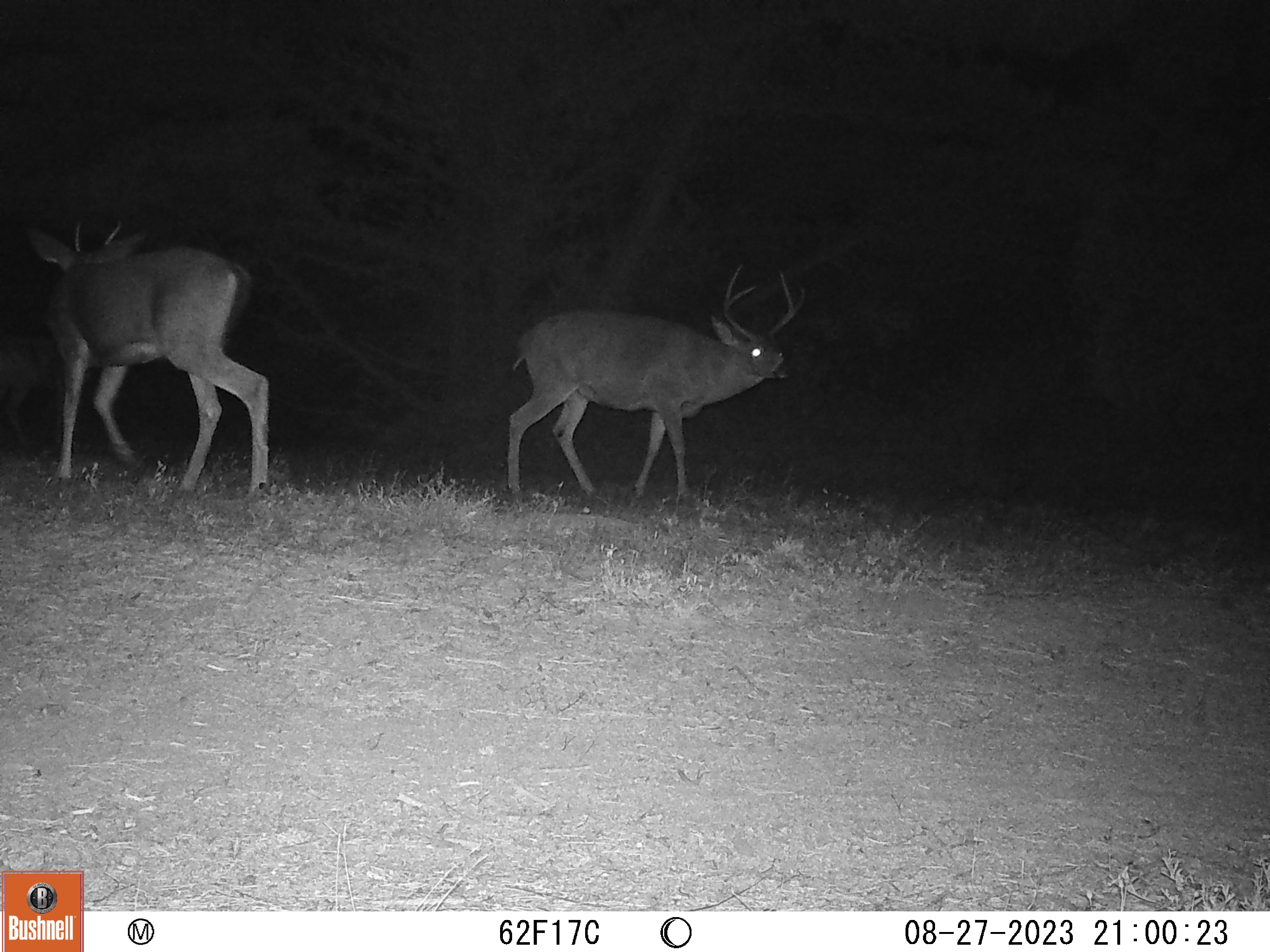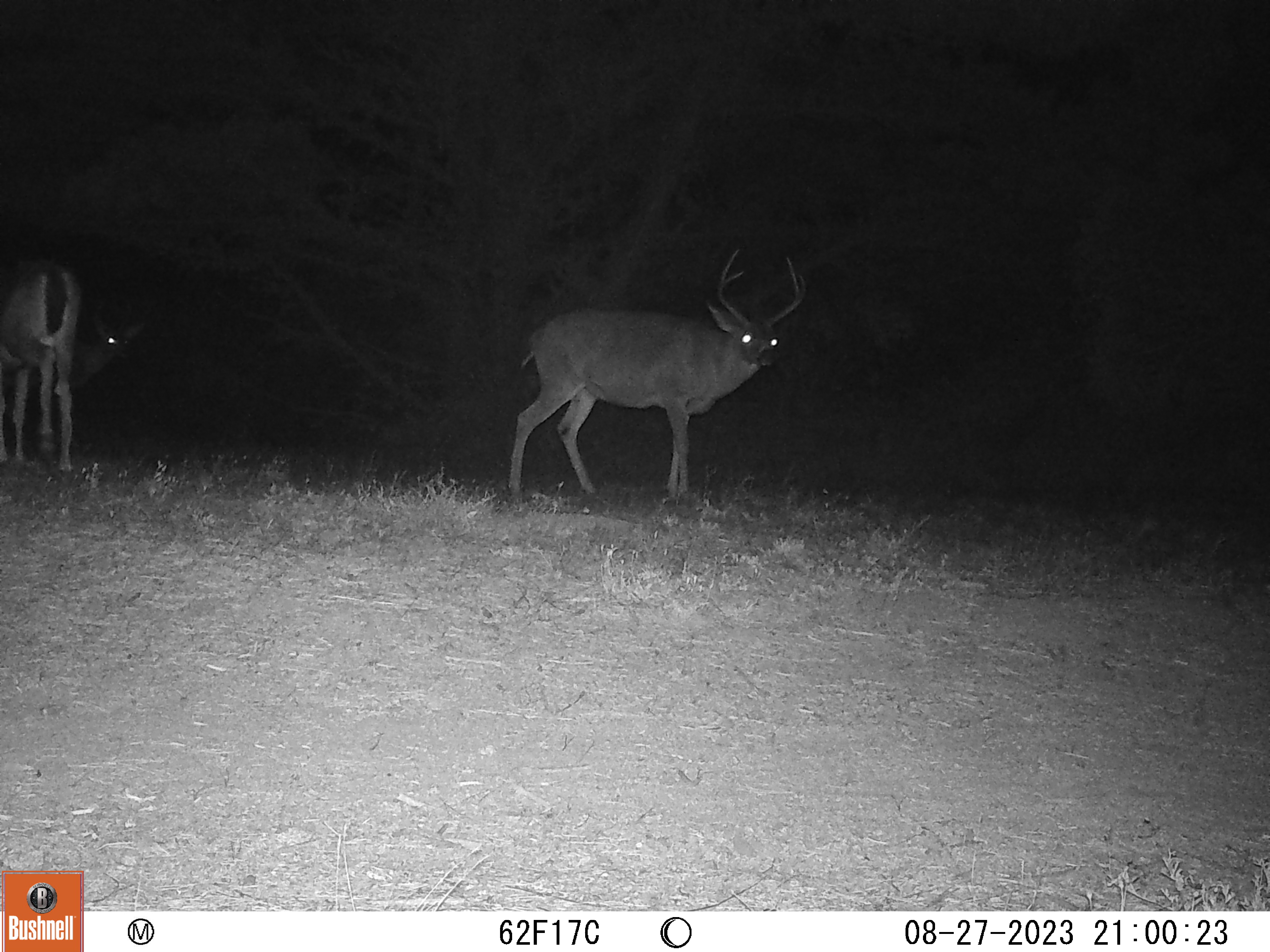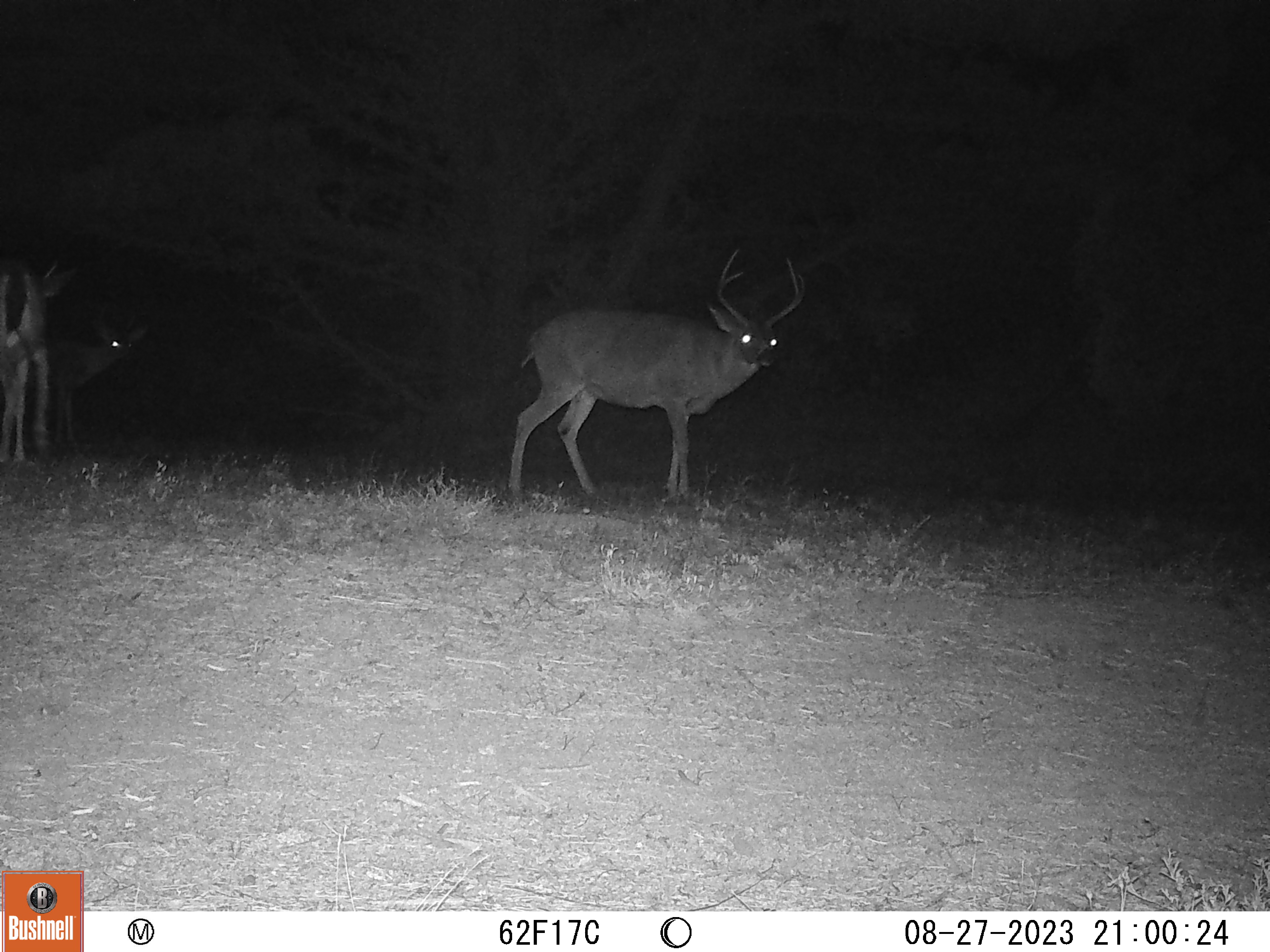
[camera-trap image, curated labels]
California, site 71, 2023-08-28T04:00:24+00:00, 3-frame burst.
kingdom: Animalia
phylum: Chordata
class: Mammalia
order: Artiodactyla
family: Cervidae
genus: Odocoileus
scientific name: Odocoileus hemionus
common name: mule deer